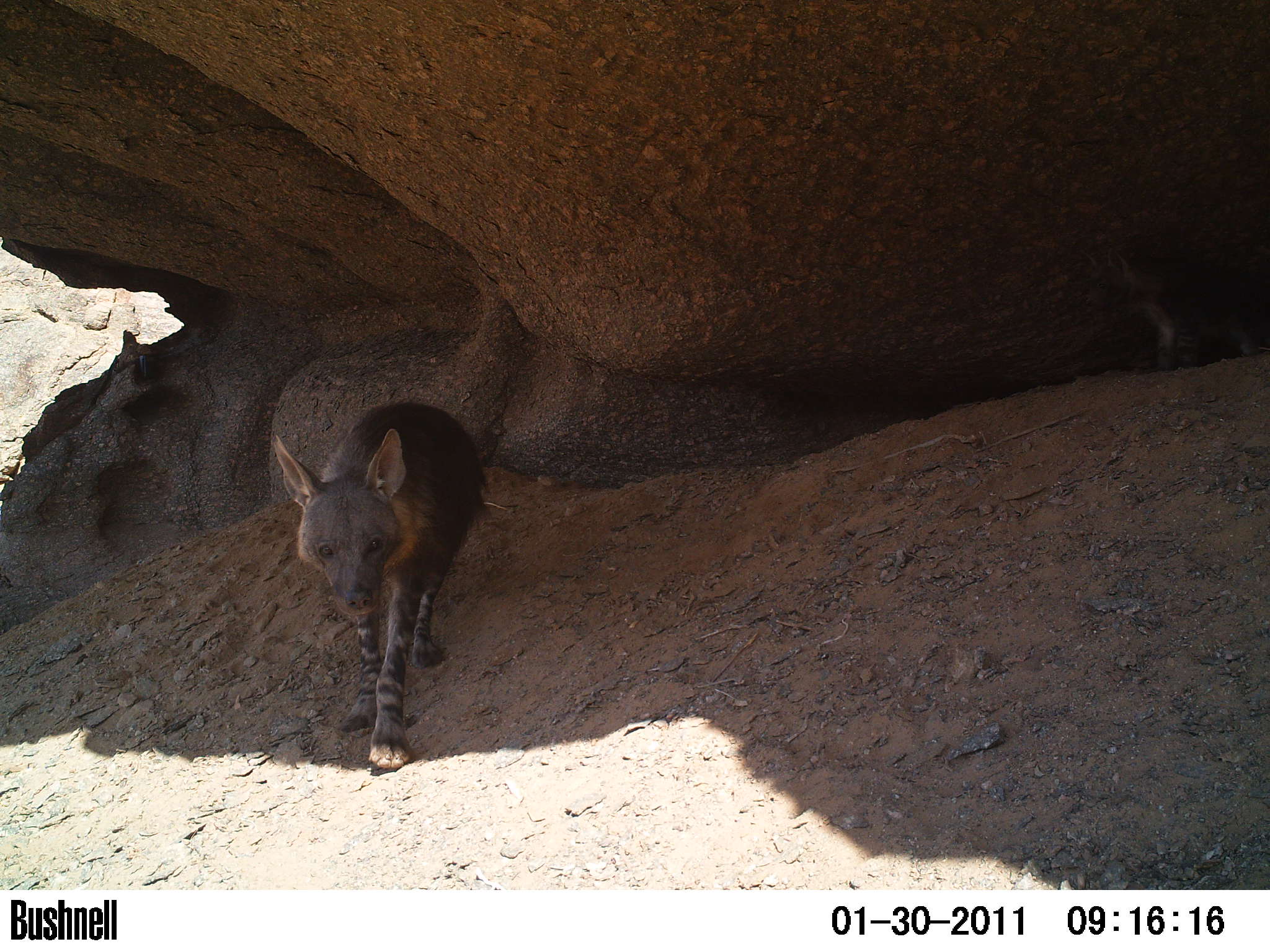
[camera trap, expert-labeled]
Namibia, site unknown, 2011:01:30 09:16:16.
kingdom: Animalia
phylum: Chordata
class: Mammalia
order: Carnivora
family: Hyaenidae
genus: Parahyaena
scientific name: Parahyaena brunnea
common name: brown hyena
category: hyaena brunnea